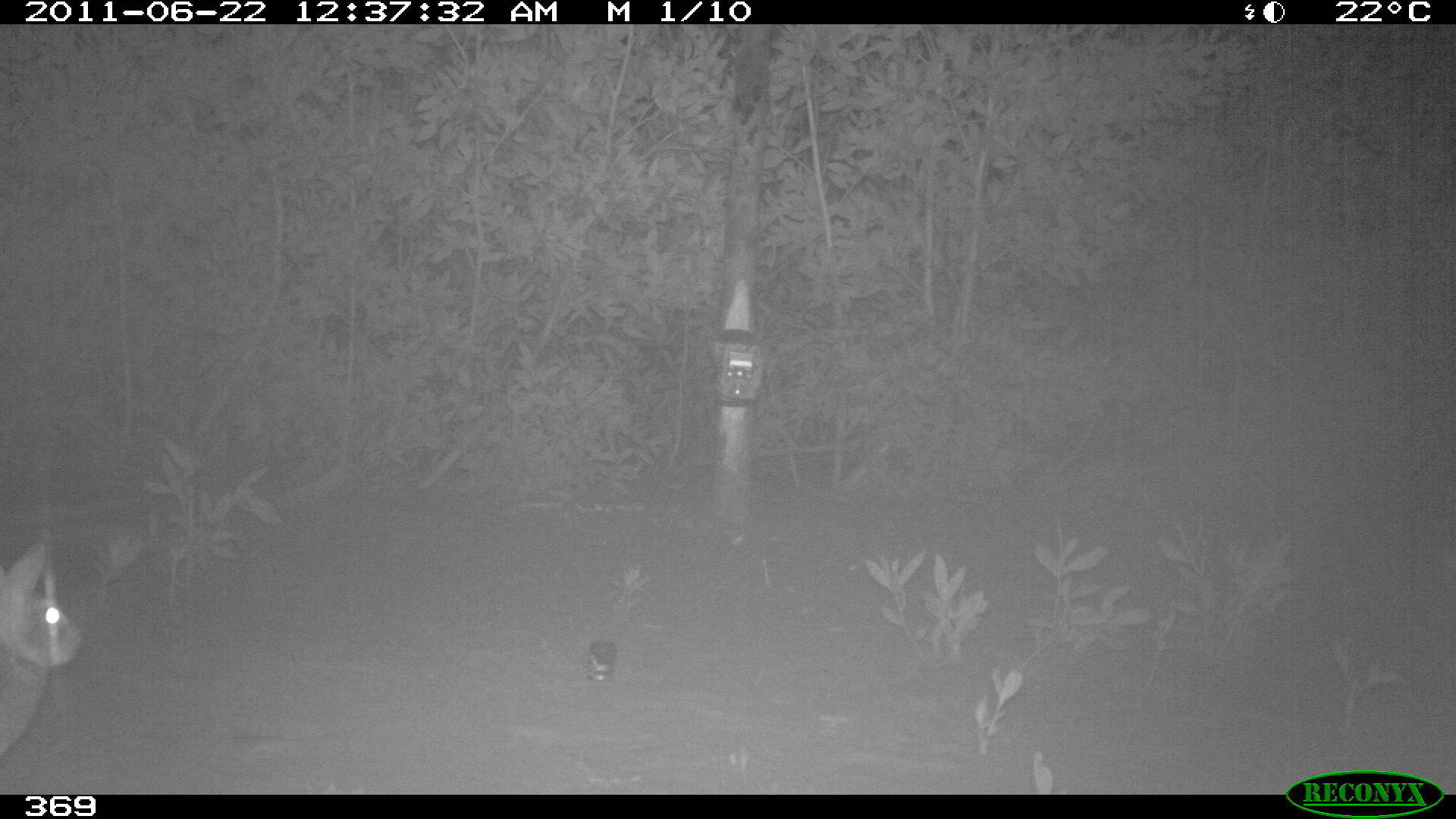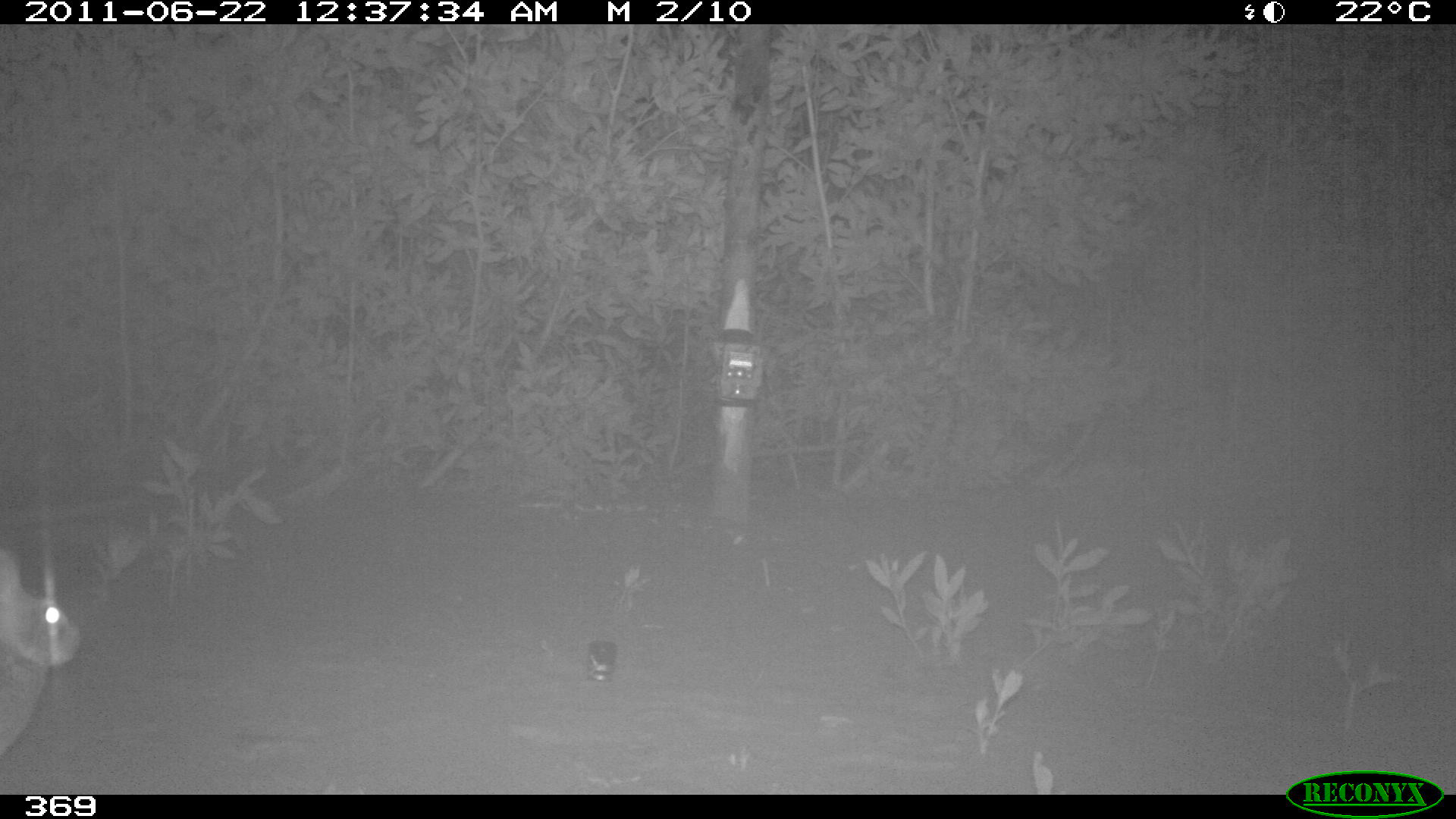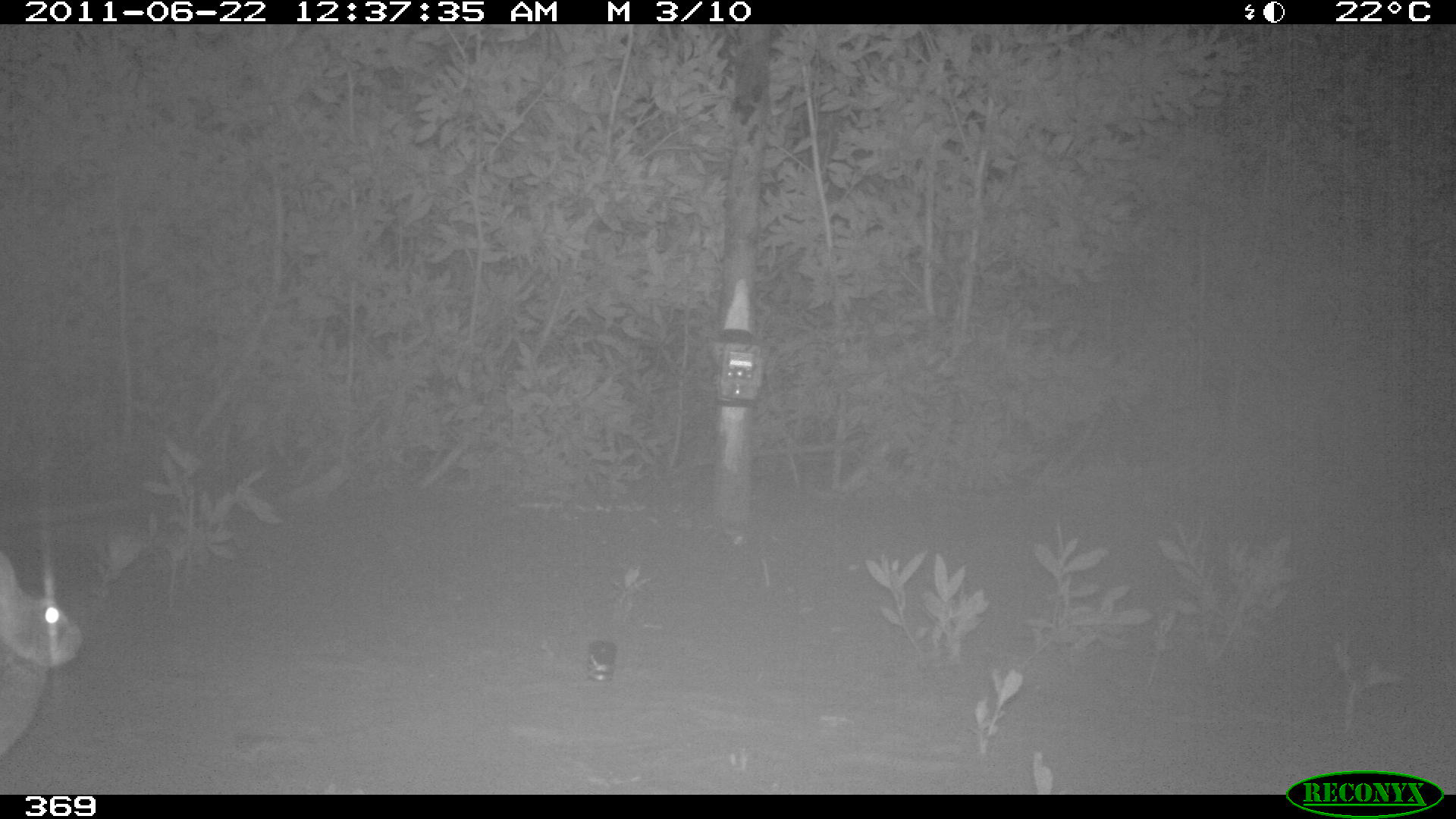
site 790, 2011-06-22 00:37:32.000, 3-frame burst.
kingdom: Animalia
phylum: Chordata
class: Mammalia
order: Lagomorpha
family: Leporidae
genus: Sylvilagus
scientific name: Sylvilagus brasiliensis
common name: tapeti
Sylvilagus brasiliensis (tapeti).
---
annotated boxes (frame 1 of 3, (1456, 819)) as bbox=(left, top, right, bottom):
sylvilagus brasiliensis: bbox=(0, 545, 80, 753)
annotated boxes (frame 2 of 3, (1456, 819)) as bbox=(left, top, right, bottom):
sylvilagus brasiliensis: bbox=(0, 545, 80, 753)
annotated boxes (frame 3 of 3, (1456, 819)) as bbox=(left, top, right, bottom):
sylvilagus brasiliensis: bbox=(0, 553, 80, 752)